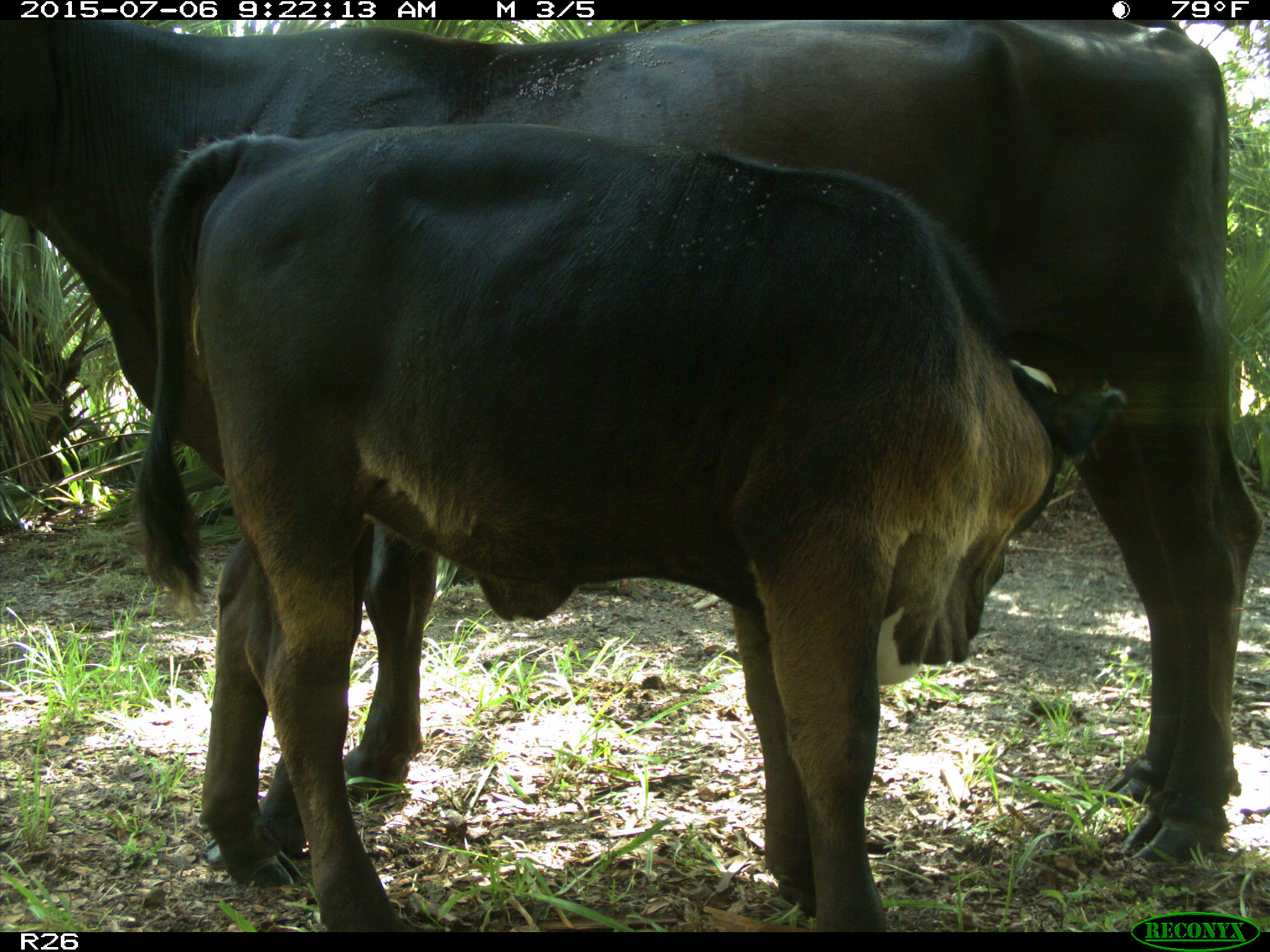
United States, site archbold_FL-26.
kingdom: Animalia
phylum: Chordata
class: Mammalia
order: Artiodactyla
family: Bovidae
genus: Bos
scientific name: Bos taurus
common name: domestic cow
Bos taurus (domestic cow).